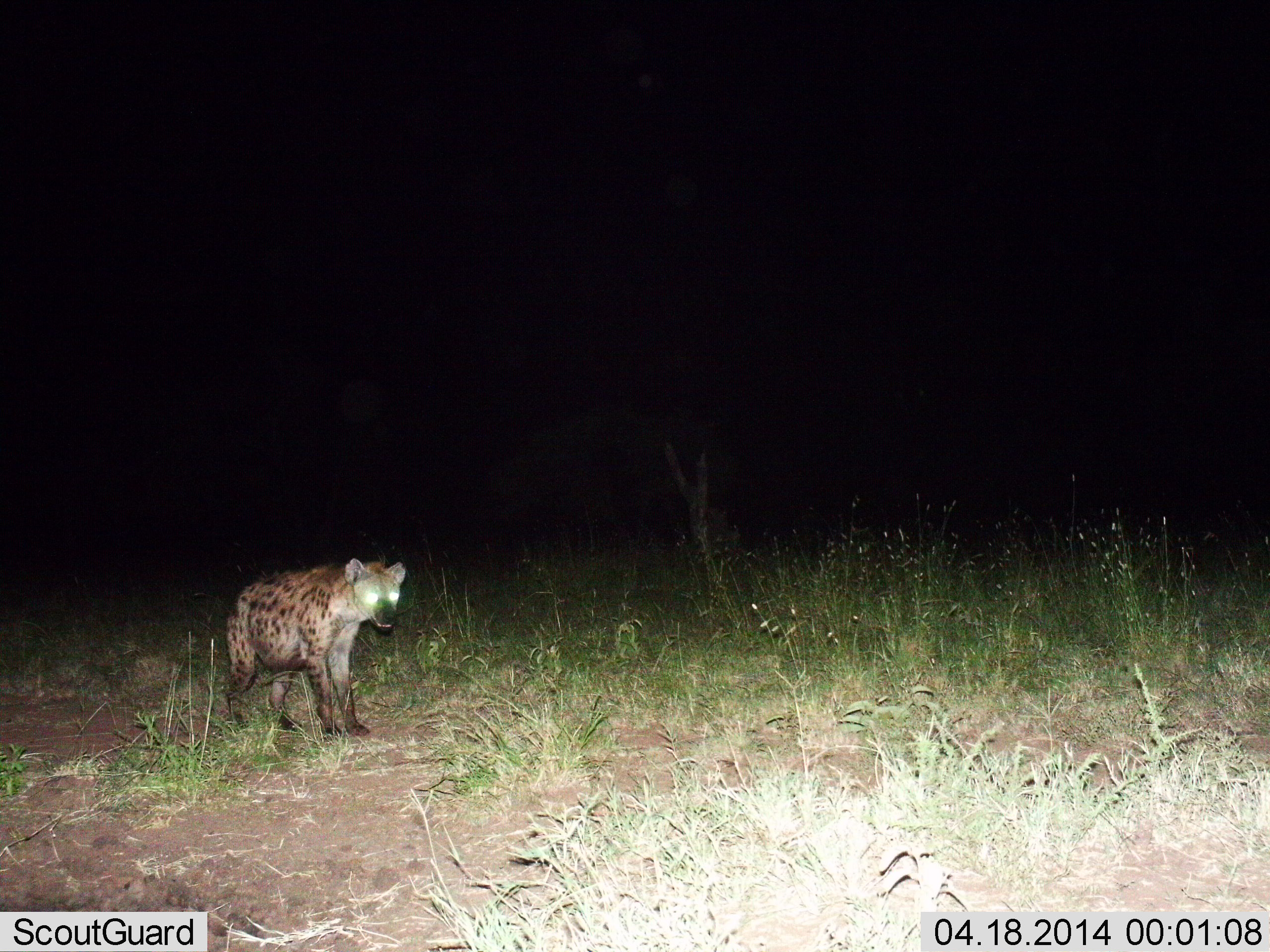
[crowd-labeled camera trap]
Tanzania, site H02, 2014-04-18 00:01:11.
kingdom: Animalia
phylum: Chordata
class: Mammalia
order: Carnivora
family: Hyaenidae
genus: Crocuta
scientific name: Crocuta crocuta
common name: spotted hyena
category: hyenaspotted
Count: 1.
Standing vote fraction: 90%.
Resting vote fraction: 0%.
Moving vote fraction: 10%.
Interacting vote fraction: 0%.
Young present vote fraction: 0%.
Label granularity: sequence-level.